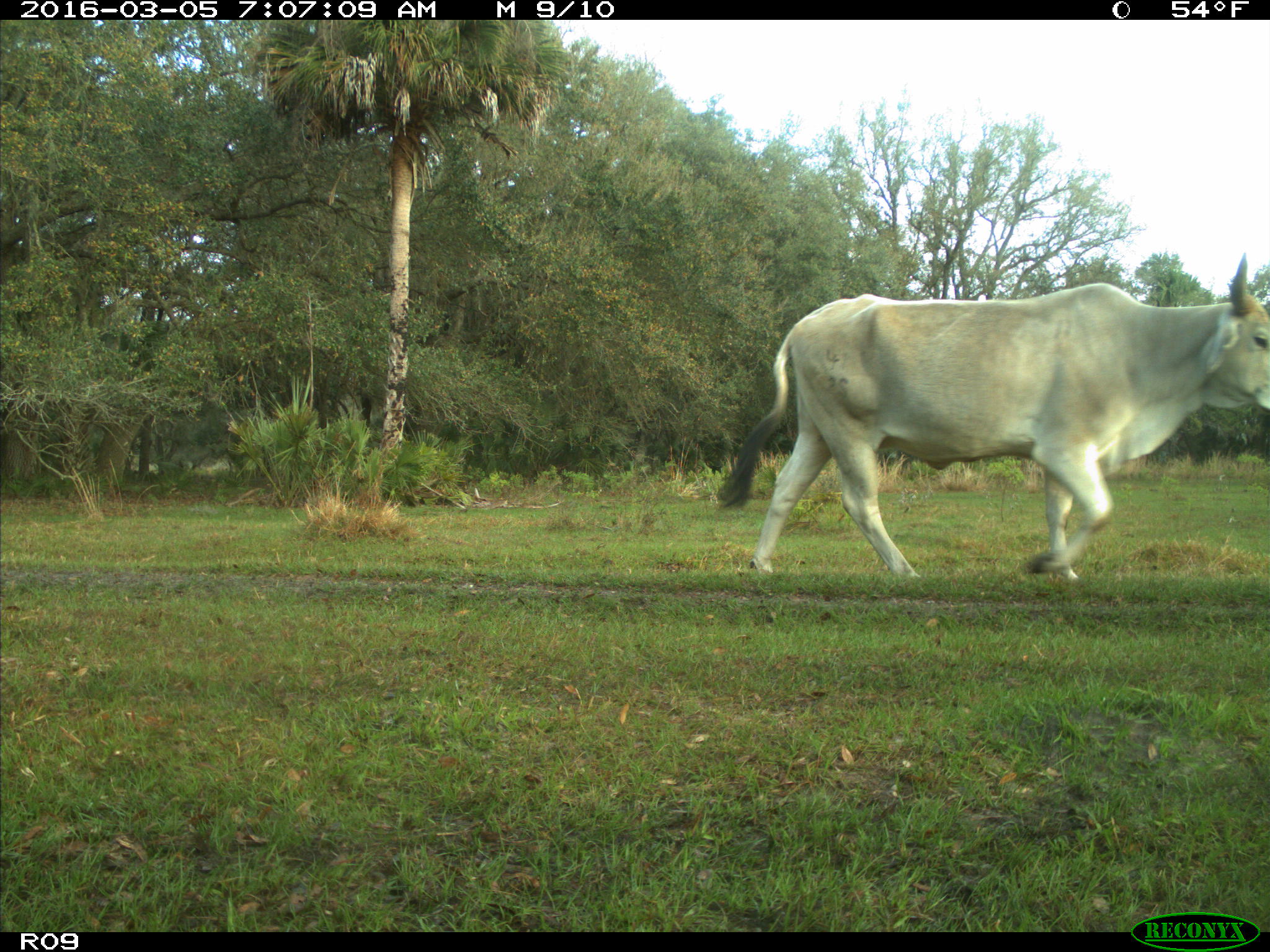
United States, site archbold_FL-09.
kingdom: Animalia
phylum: Chordata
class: Mammalia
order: Artiodactyla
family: Bovidae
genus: Bos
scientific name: Bos taurus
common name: domestic cow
Bos taurus (domestic cow).